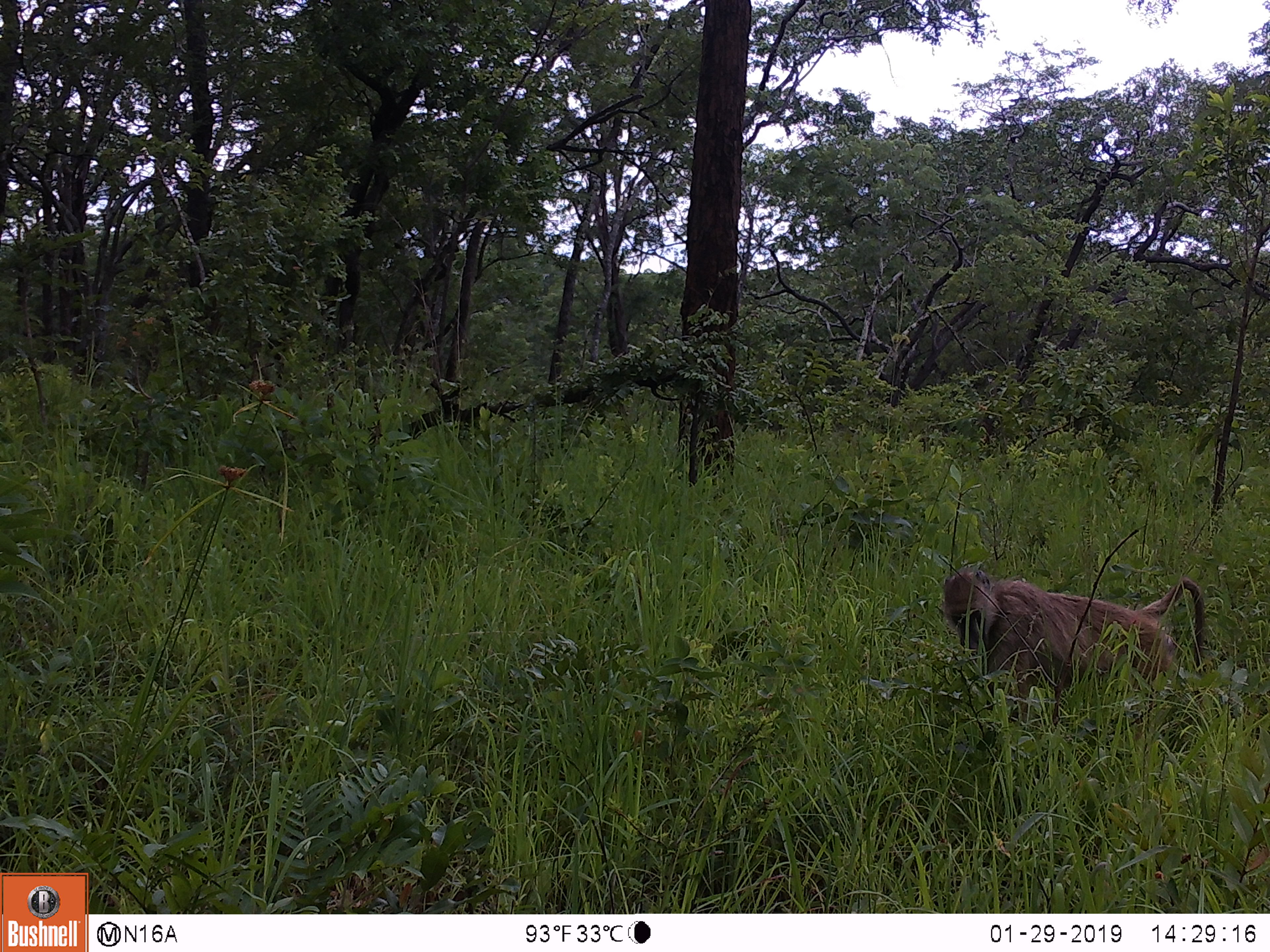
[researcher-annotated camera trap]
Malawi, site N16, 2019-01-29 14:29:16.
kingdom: Animalia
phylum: Chordata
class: Mammalia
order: Primates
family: Cercopithecidae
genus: Papio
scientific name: Papio cynocephalus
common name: yellow baboon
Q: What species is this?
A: Yellow baboon (Papio cynocephalus).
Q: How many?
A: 1.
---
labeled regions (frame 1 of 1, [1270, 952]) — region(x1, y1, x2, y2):
yellow baboon: region(926, 558, 1217, 718)